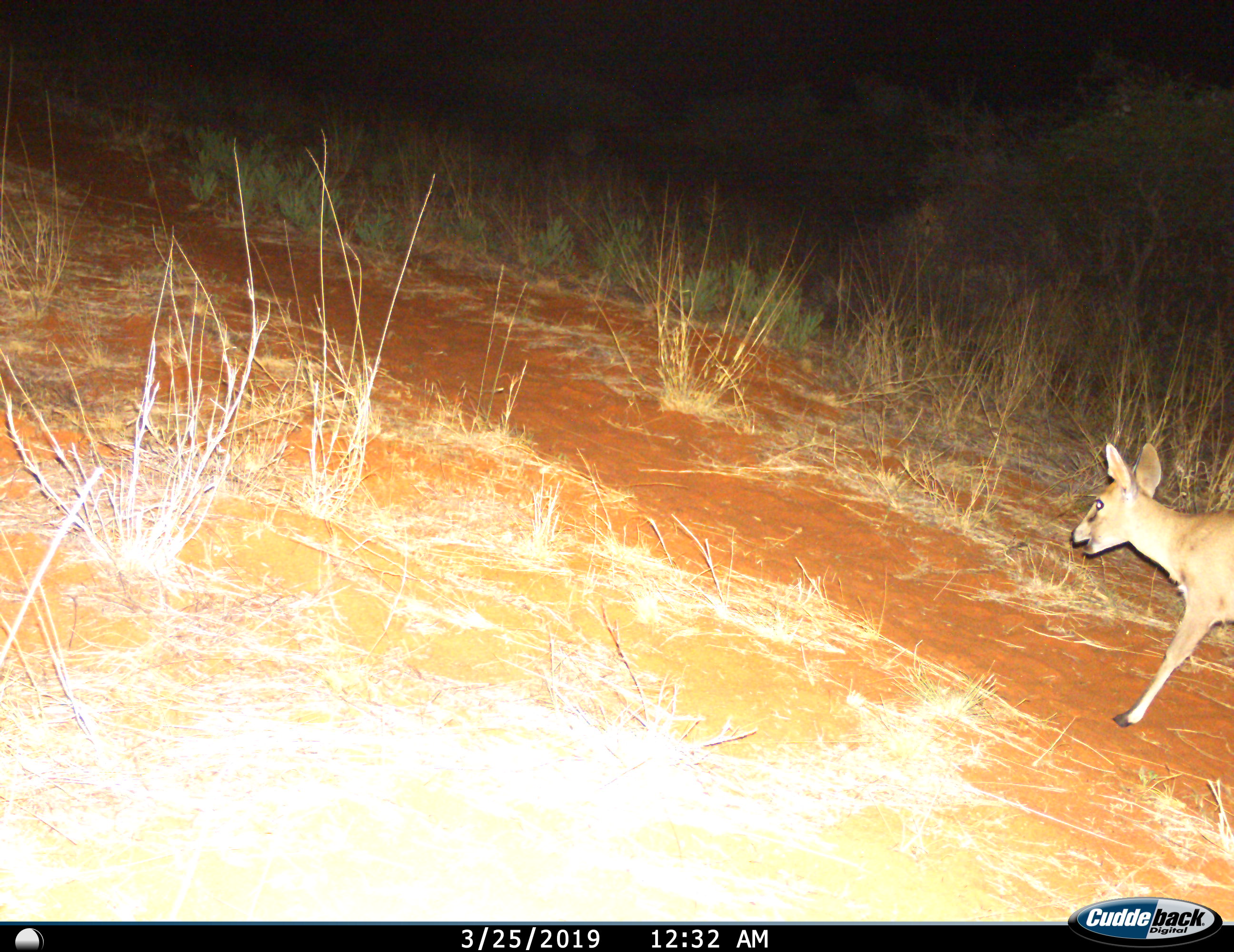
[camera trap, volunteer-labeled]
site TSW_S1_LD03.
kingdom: Animalia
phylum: Chordata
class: Mammalia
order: Artiodactyla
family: Bovidae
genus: Sylvicapra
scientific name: Sylvicapra grimmia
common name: common duiker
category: duikercommongrey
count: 1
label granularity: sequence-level